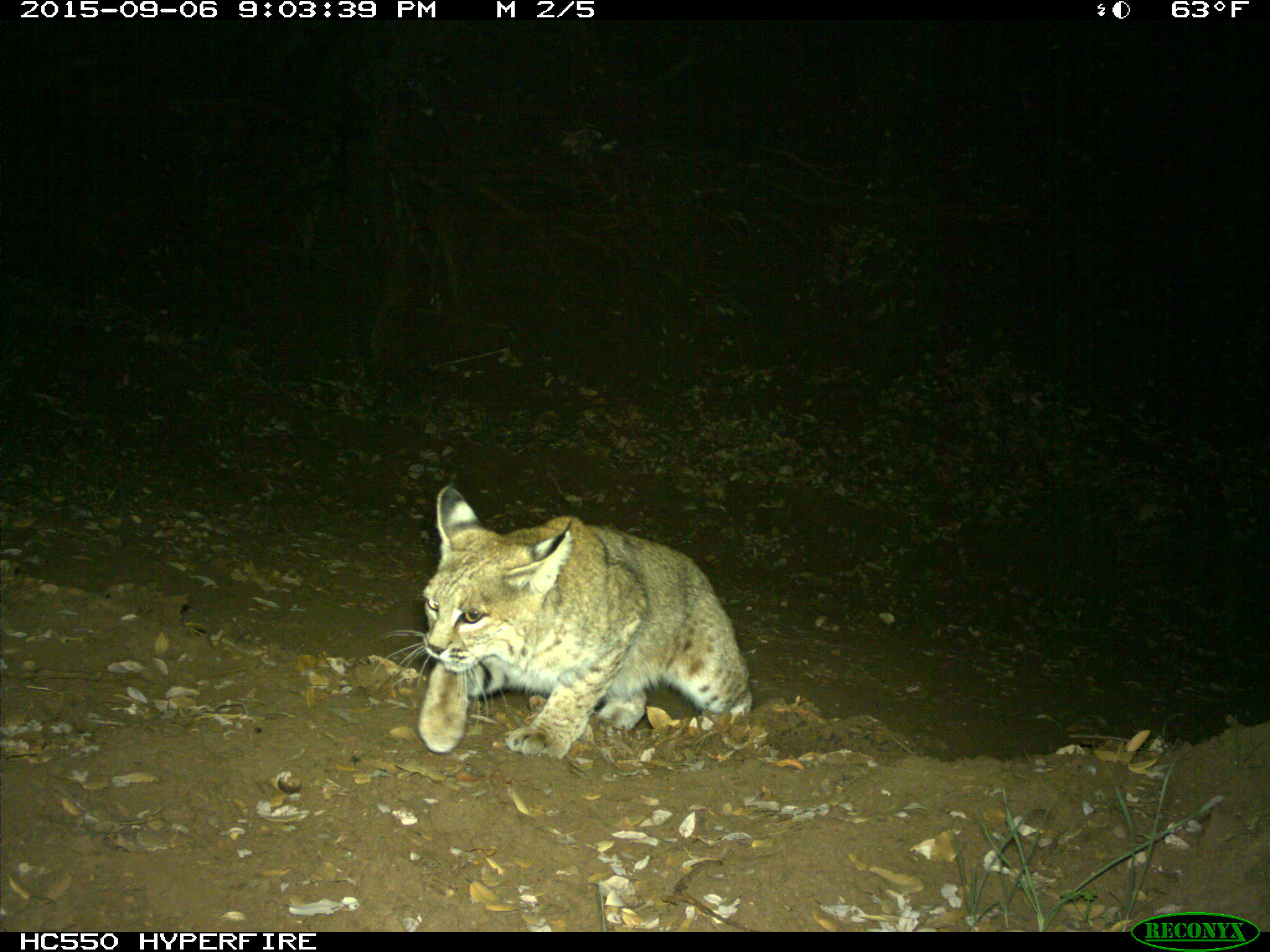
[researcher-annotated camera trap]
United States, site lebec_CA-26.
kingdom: Animalia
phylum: Chordata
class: Mammalia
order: Carnivora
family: Felidae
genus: Lynx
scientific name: Lynx rufus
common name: bobcat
Lynx rufus (bobcat).